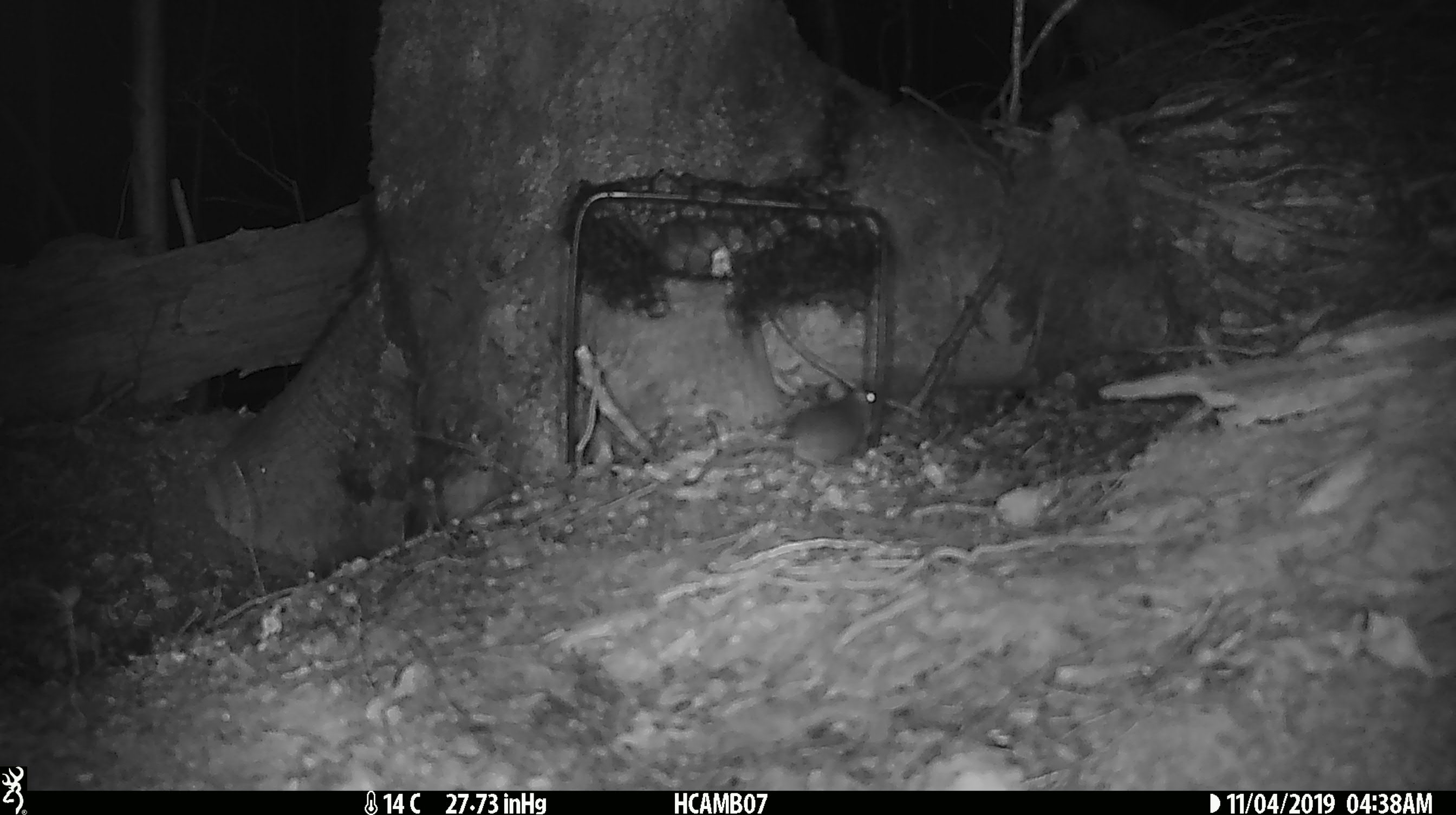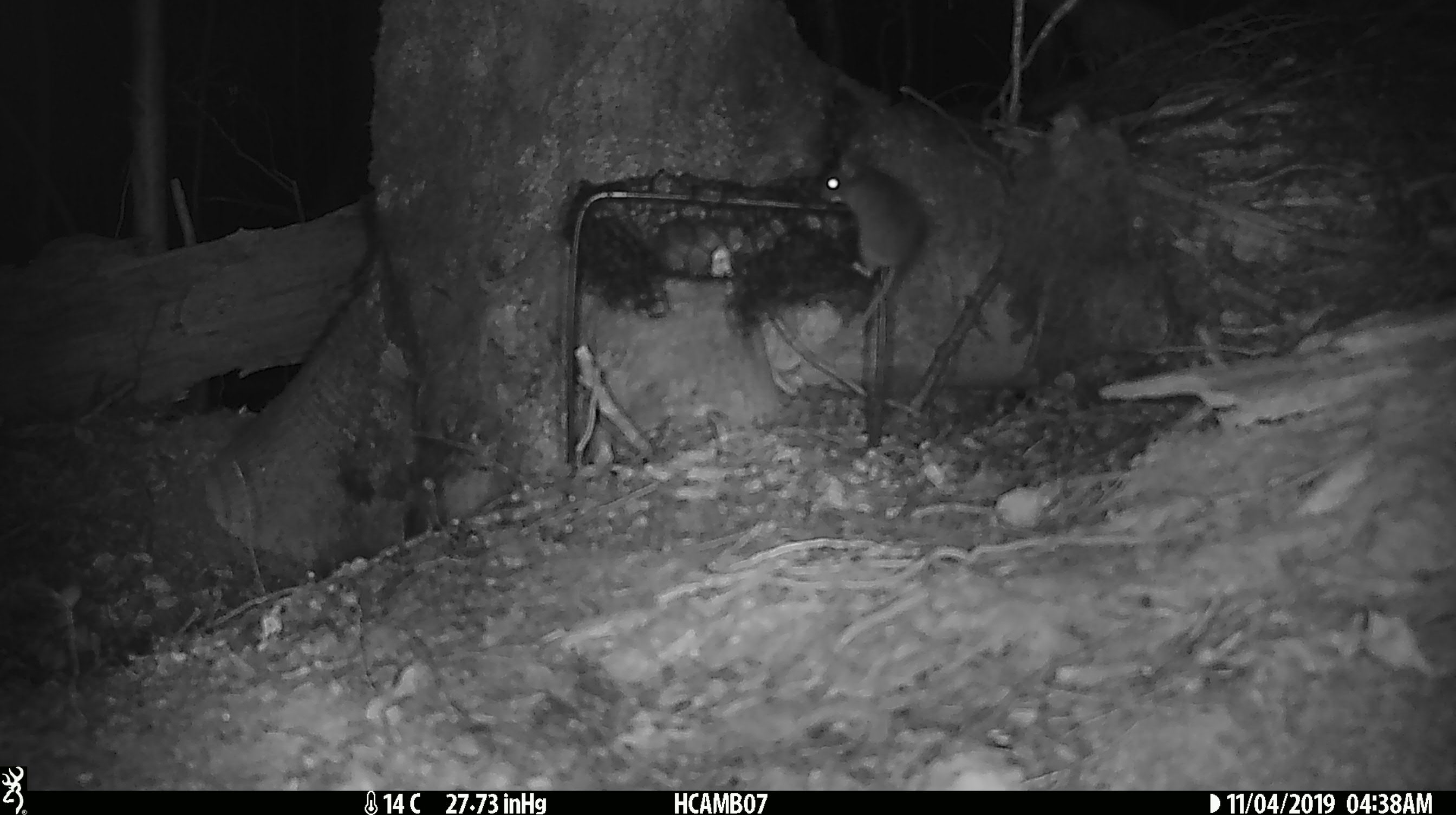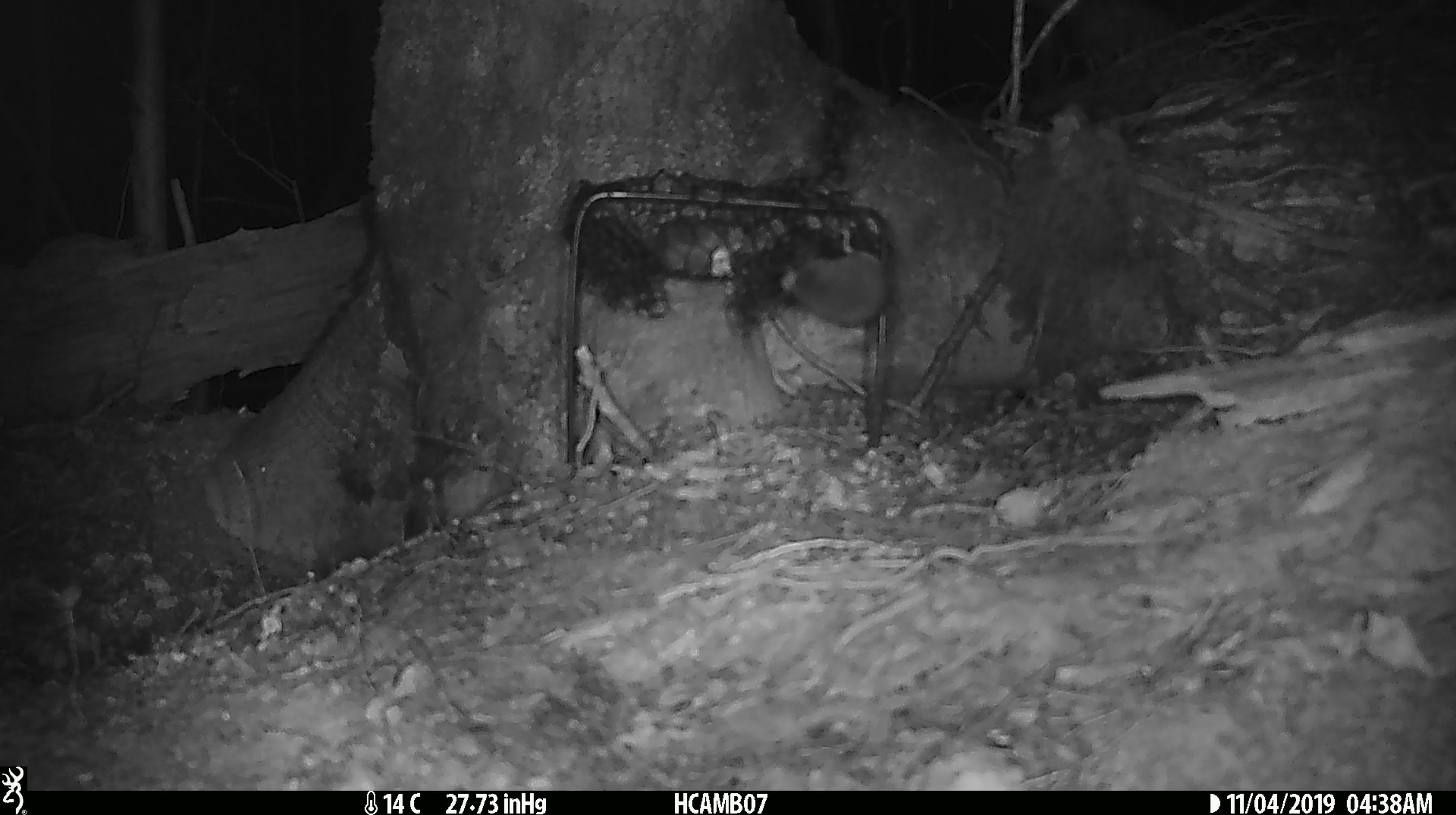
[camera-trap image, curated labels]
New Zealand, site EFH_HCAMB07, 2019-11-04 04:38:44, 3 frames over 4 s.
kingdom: Animalia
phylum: Chordata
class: Mammalia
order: Rodentia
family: Muridae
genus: Mus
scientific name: Mus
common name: mouse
Mouse (Mus).